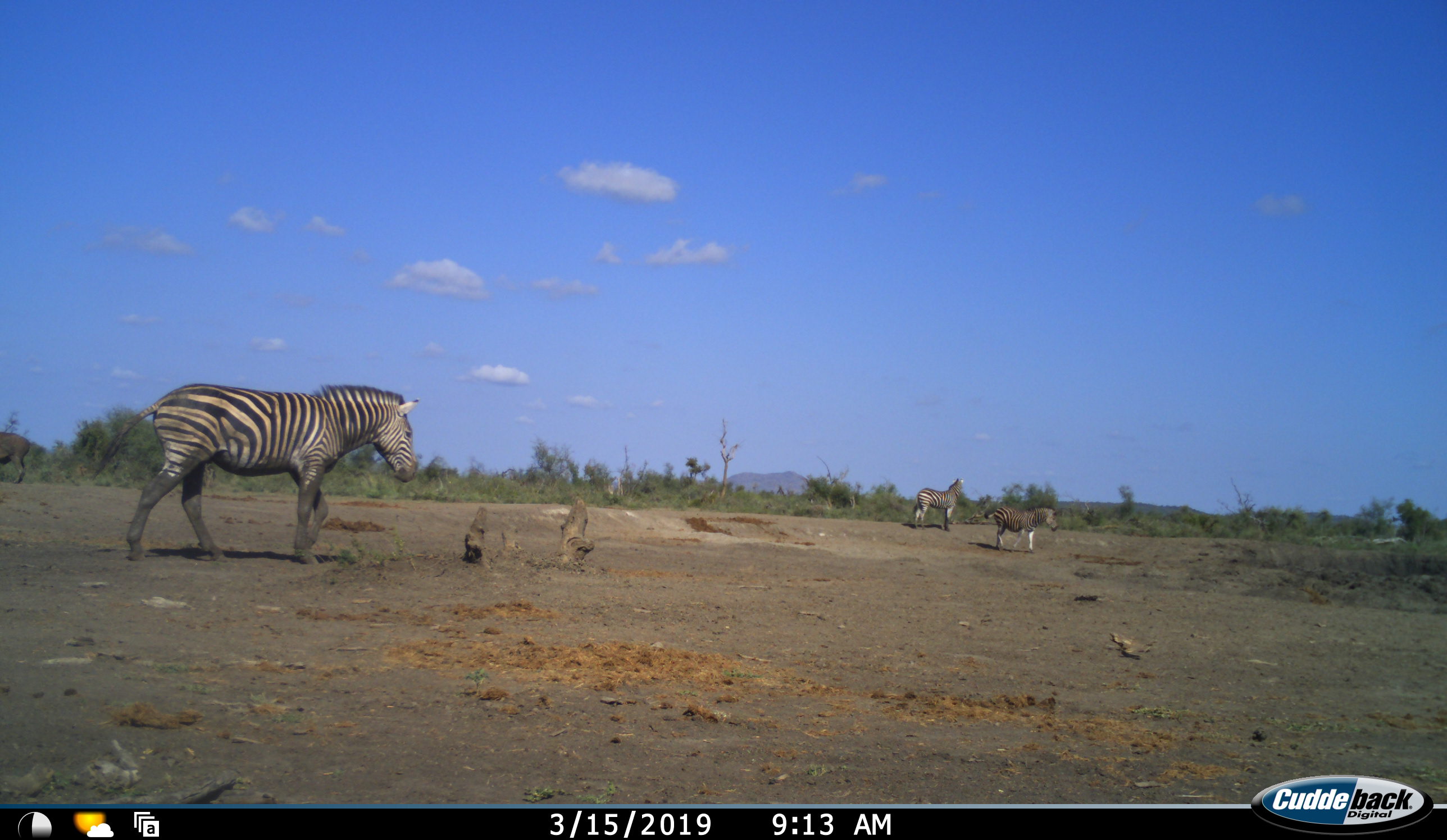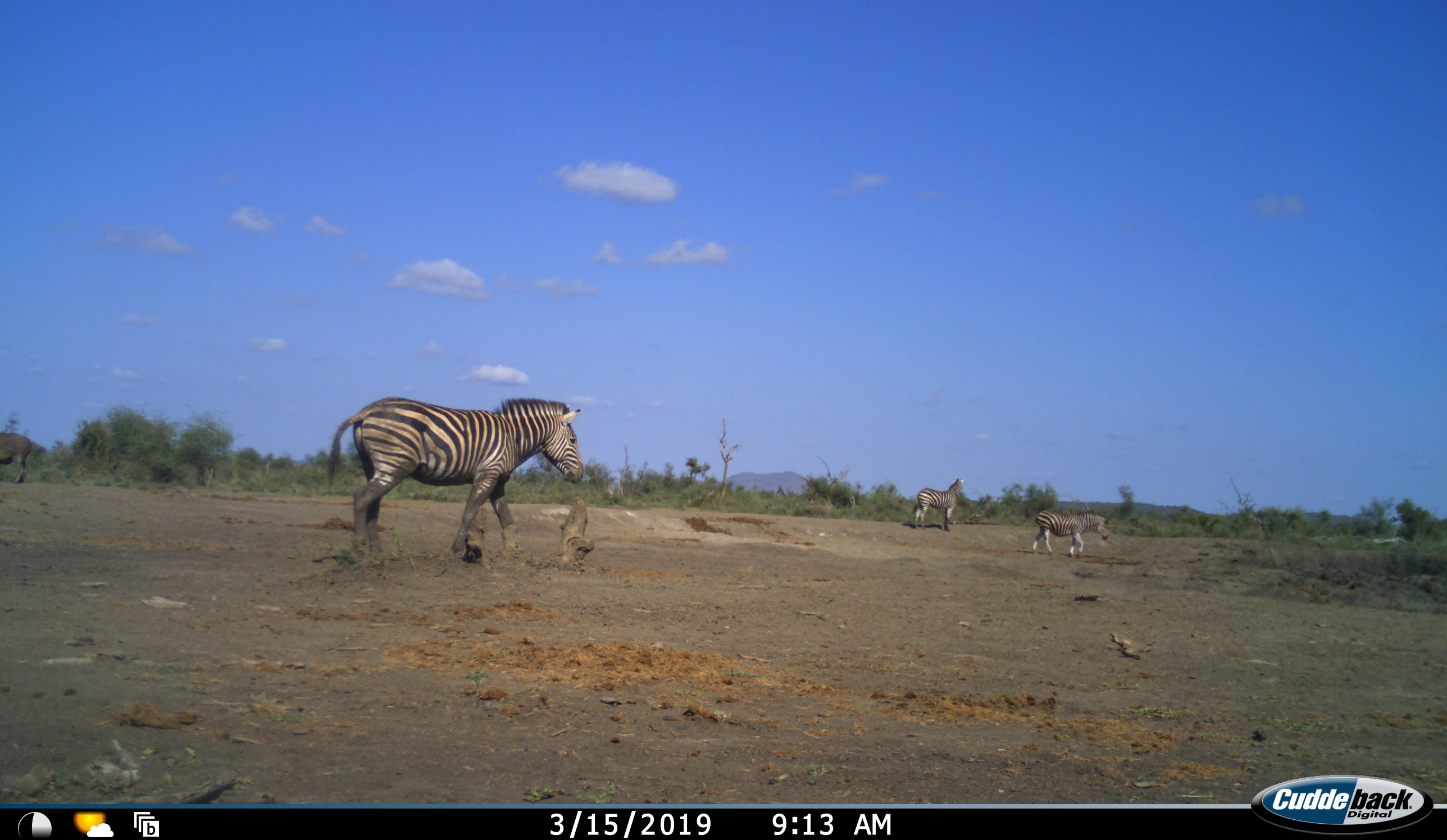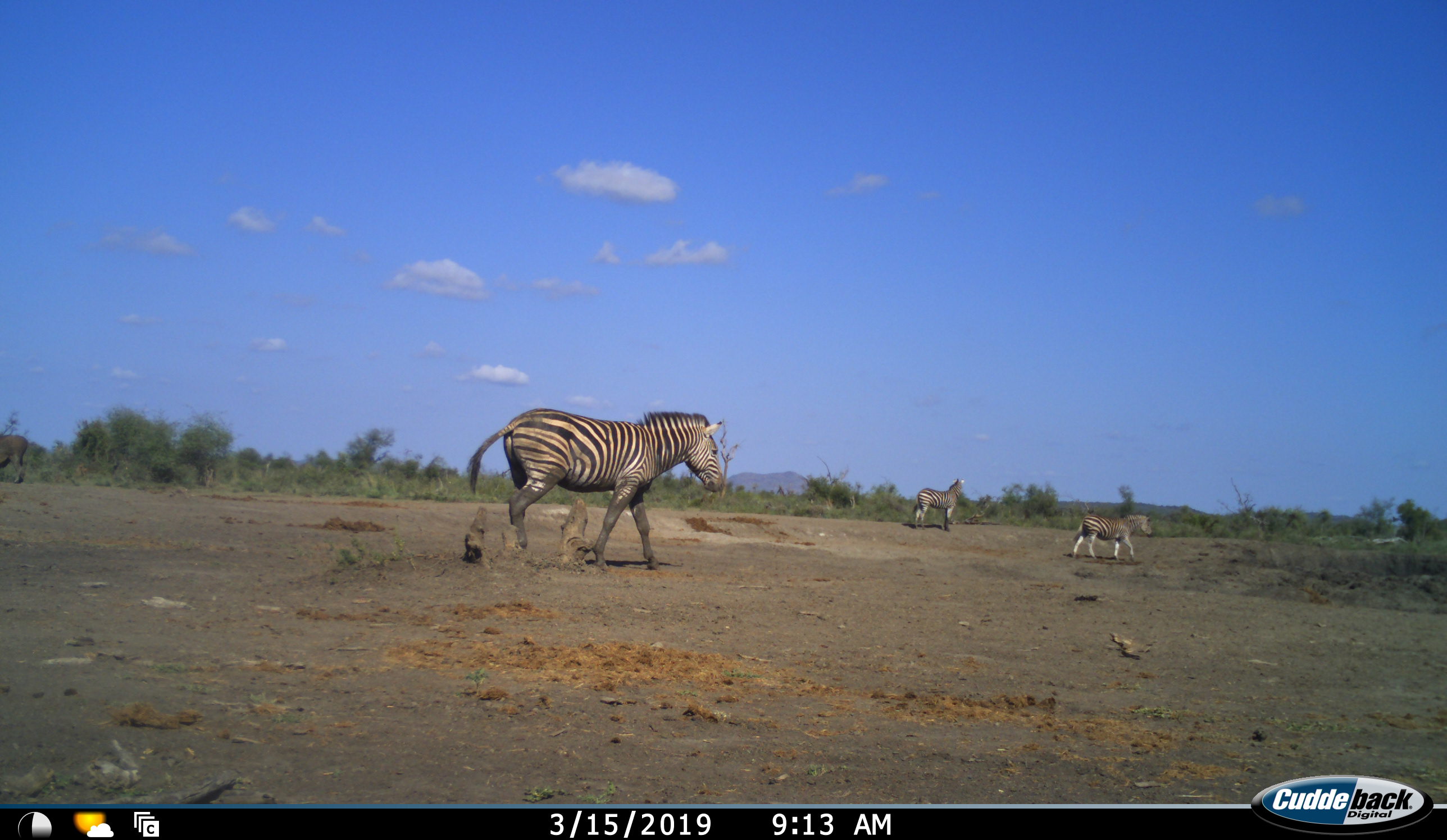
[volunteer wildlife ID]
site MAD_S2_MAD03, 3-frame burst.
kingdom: Animalia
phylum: Chordata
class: Mammalia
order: Perissodactyla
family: Equidae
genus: Equus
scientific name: Equus quagga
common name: plains zebra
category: zebraplains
Zebraplains (plains zebra) (Equus quagga), count 3. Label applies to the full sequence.